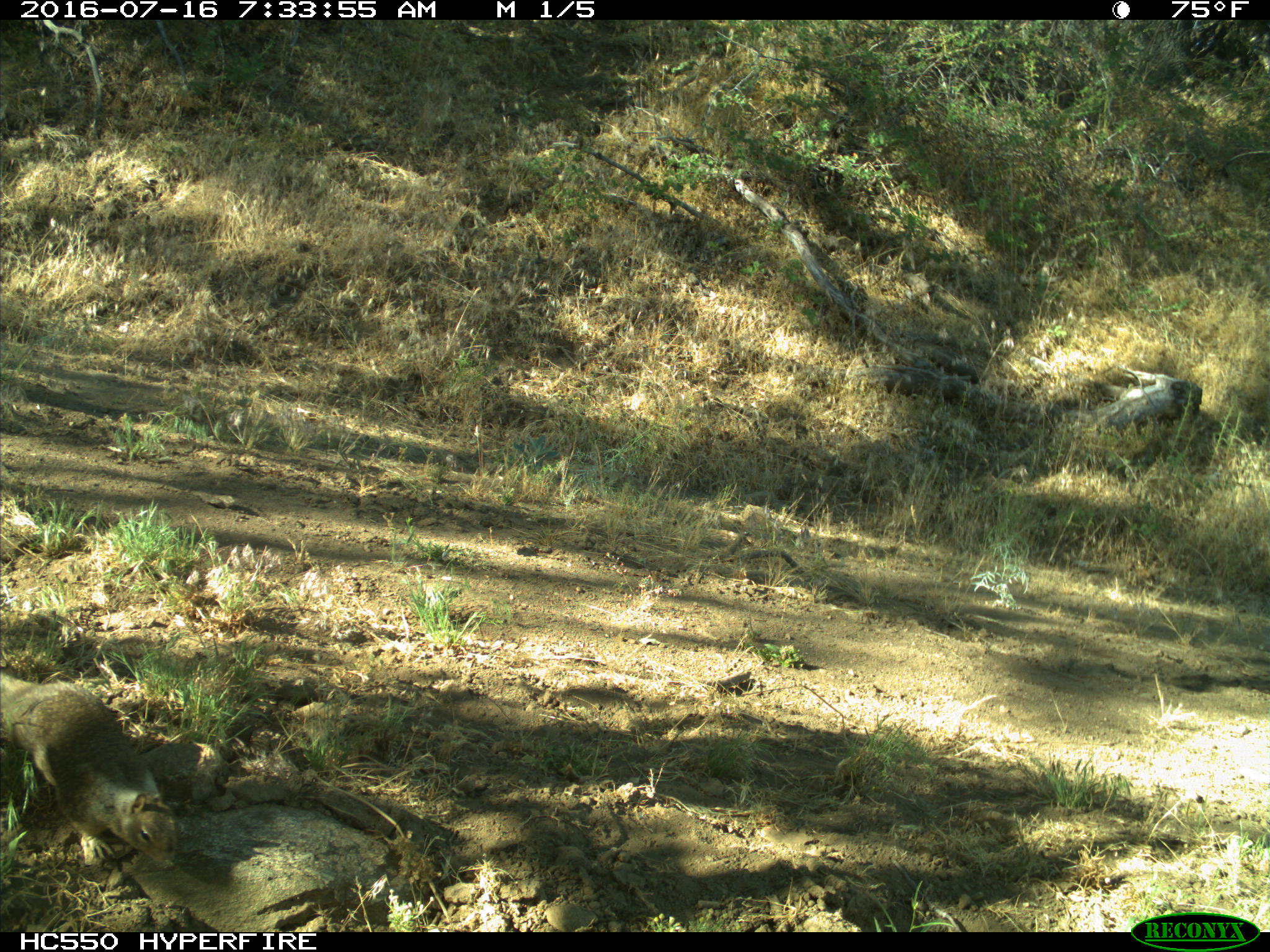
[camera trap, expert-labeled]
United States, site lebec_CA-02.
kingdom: Animalia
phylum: Chordata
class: Mammalia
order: Rodentia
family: Sciuridae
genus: Otospermophilus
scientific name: Otospermophilus beecheyi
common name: california ground squirrel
Otospermophilus beecheyi (california ground squirrel).